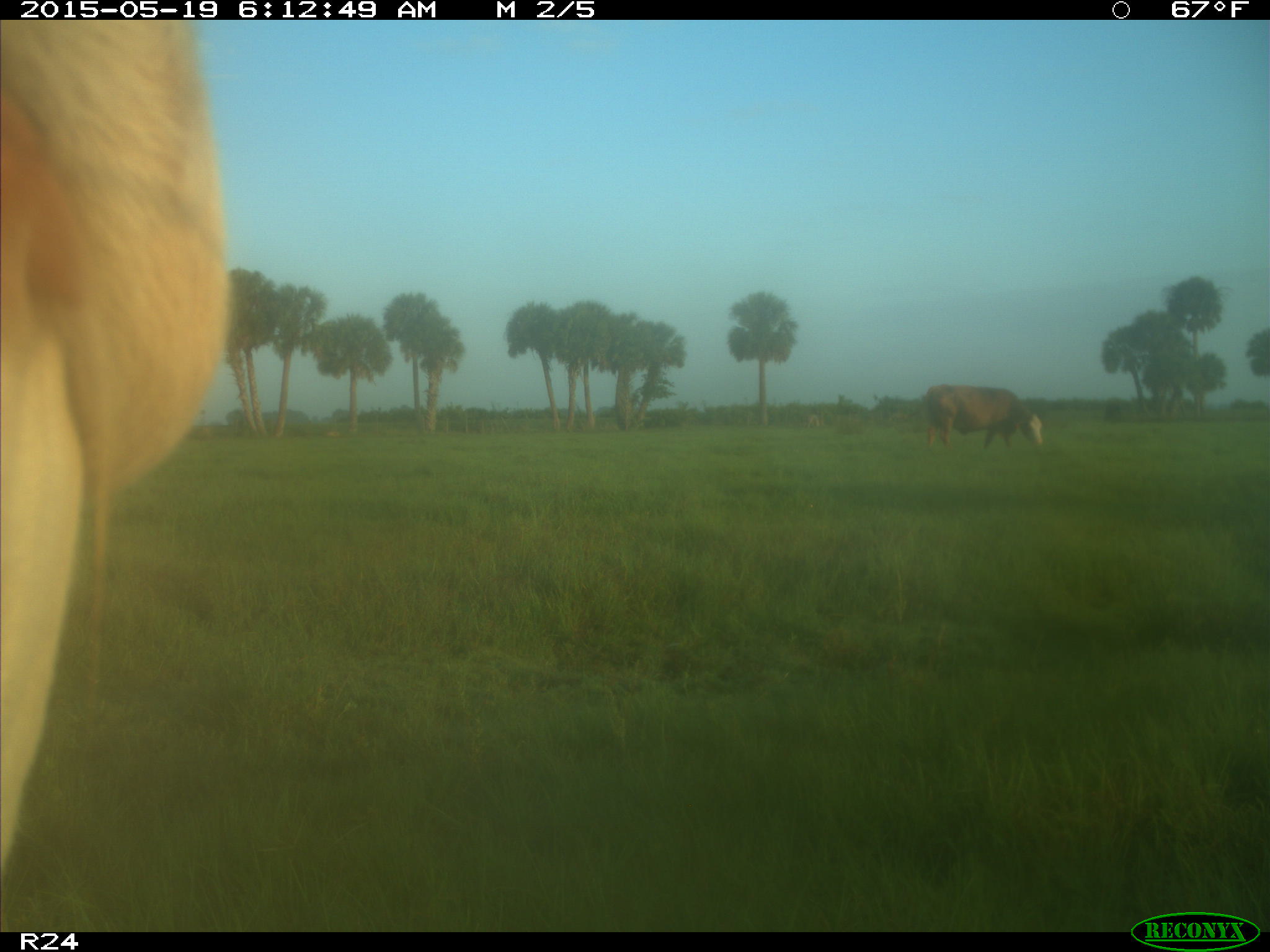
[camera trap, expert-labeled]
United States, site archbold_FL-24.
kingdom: Animalia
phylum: Chordata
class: Mammalia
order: Artiodactyla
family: Bovidae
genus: Bos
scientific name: Bos taurus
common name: domestic cow